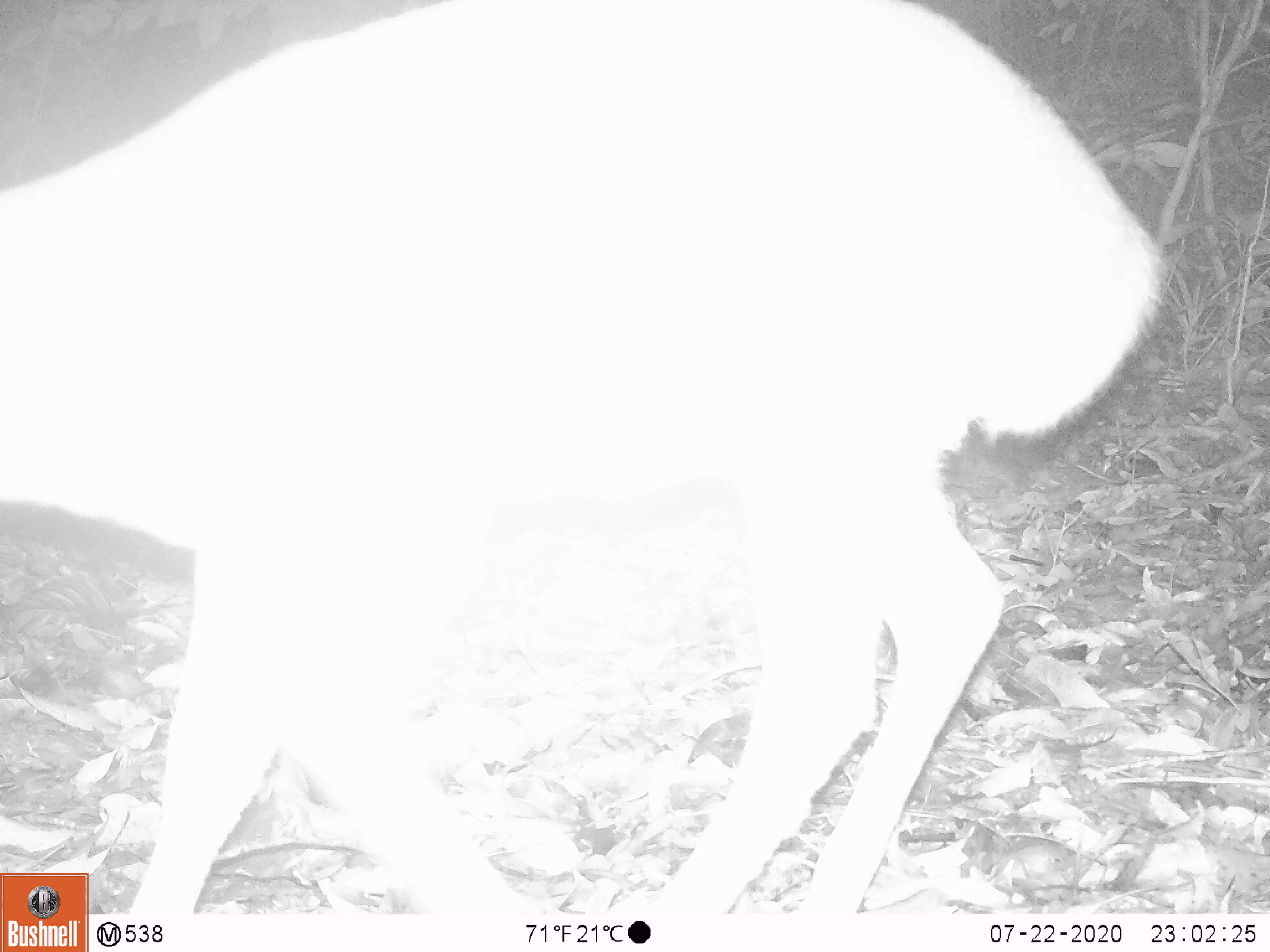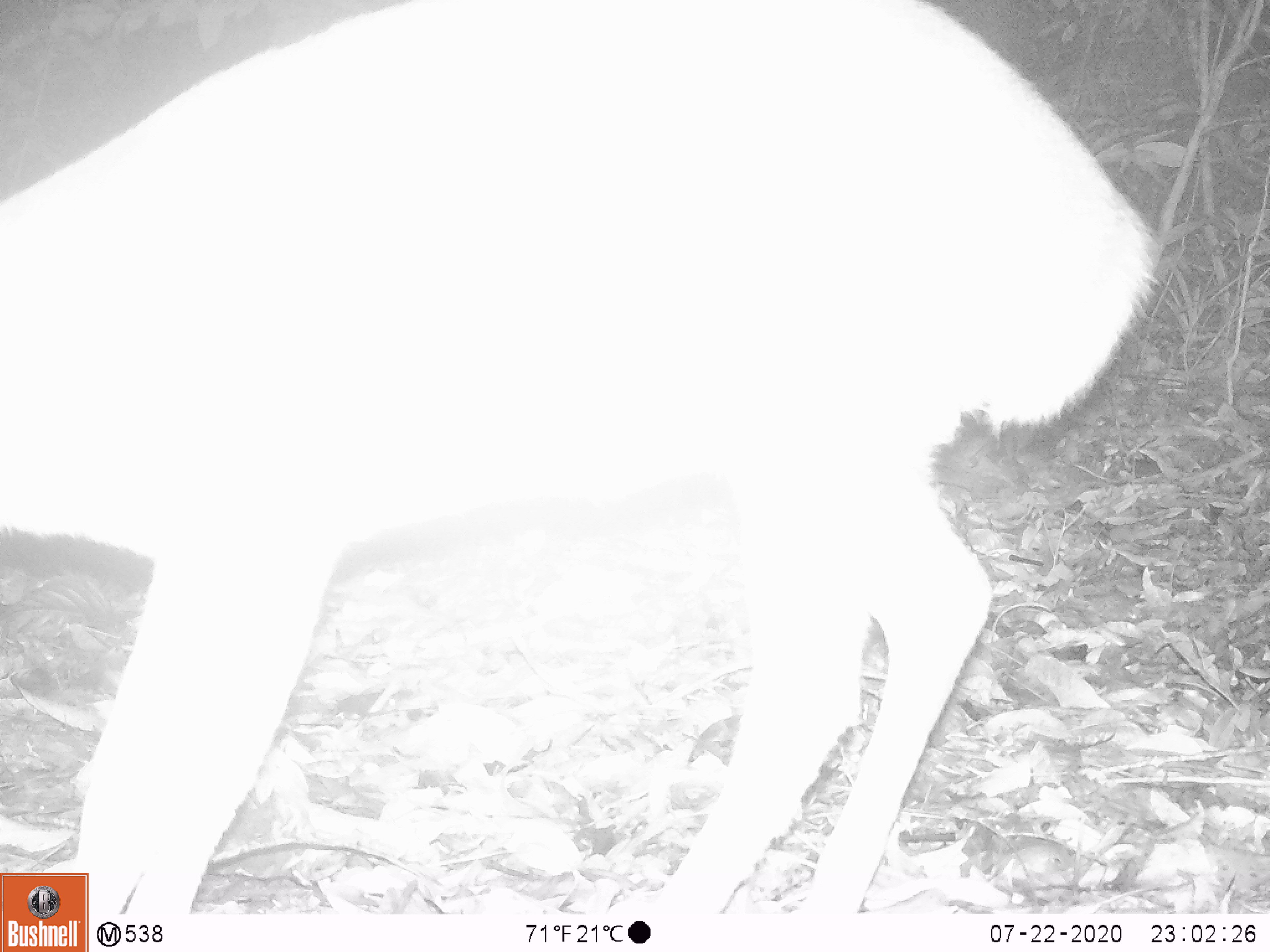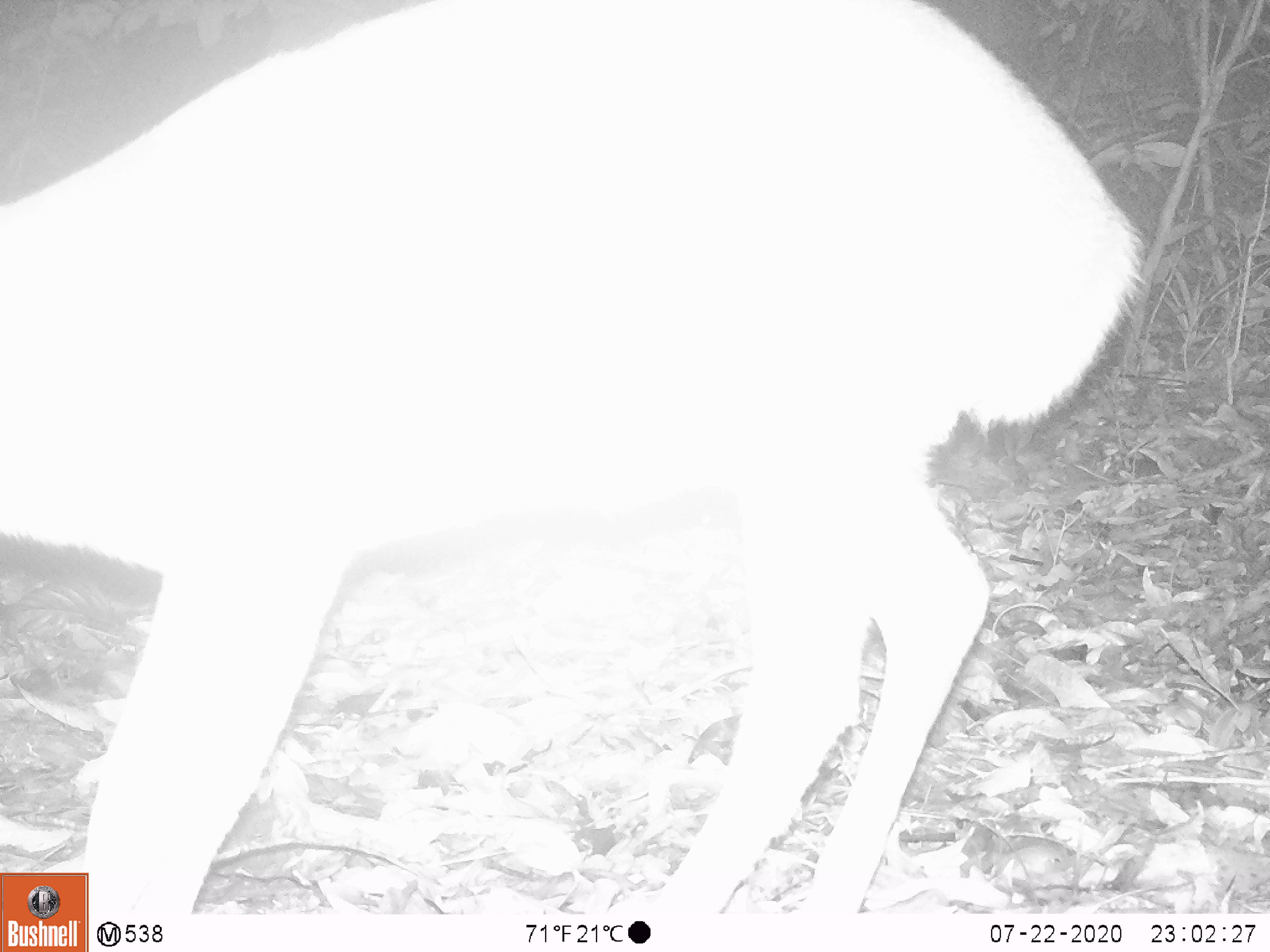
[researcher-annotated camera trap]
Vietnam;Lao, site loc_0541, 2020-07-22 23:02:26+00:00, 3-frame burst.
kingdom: Animalia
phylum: Chordata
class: Mammalia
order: Artiodactyla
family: Cervidae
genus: Muntiacus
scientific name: Muntiacus vuquangensis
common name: large-antlered muntjac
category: large antlered muntjac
Large antlered muntjac (large-antlered muntjac) (Muntiacus vuquangensis). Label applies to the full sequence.